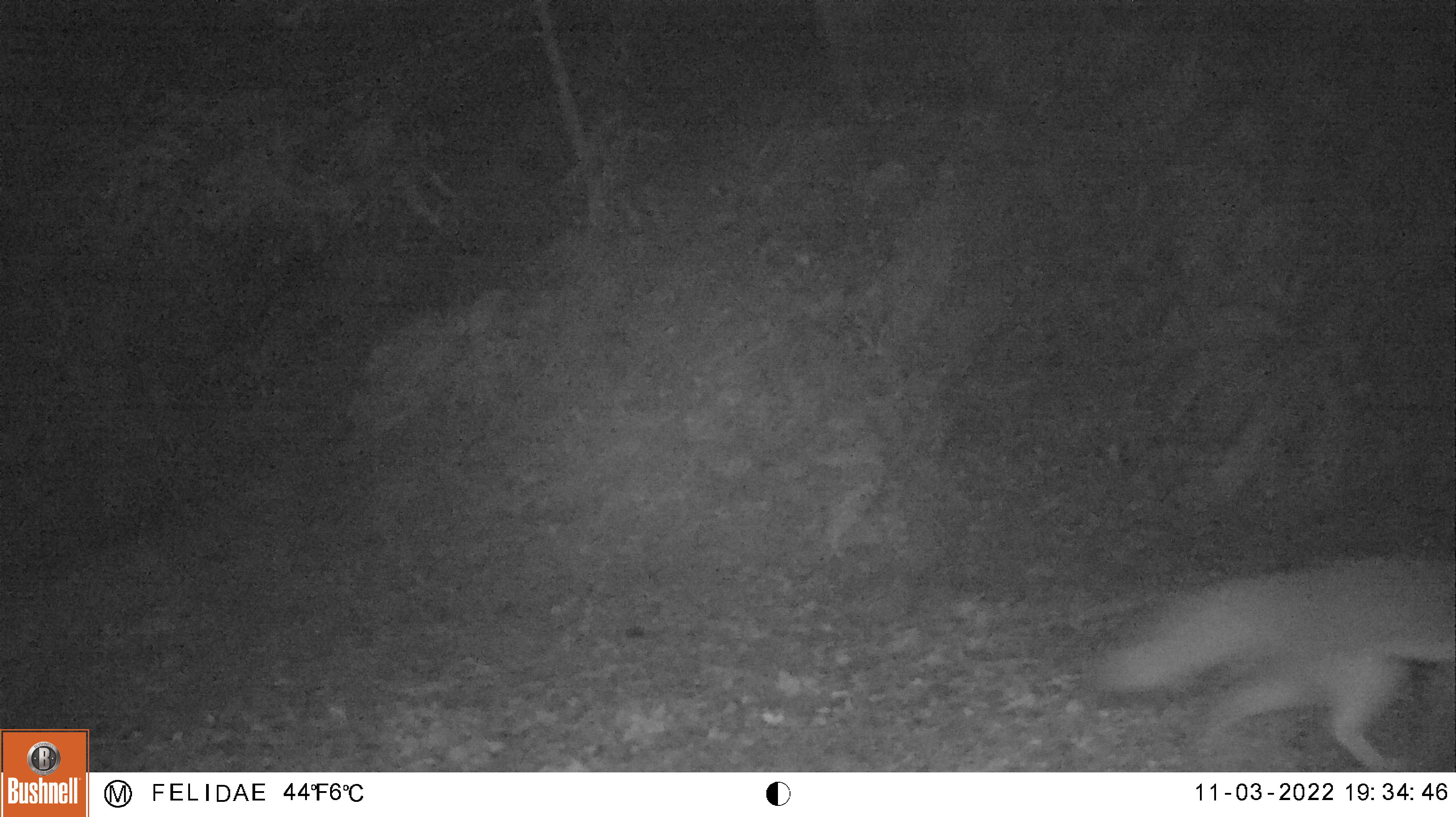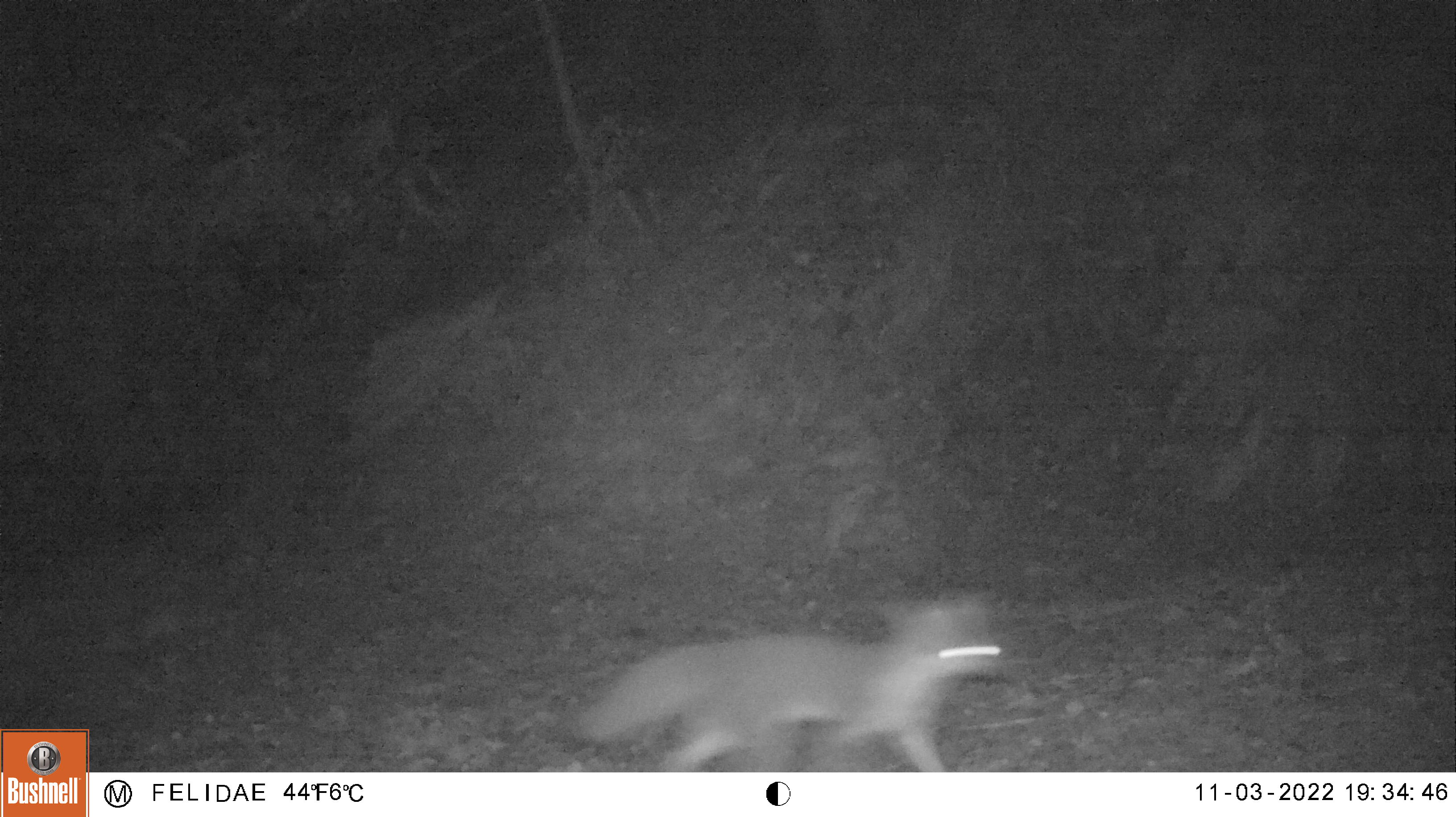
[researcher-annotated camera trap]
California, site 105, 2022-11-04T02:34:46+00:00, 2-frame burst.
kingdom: Animalia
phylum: Chordata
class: Mammalia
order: Carnivora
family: Canidae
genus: Urocyon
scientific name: Urocyon cinereoargenteus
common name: gray fox